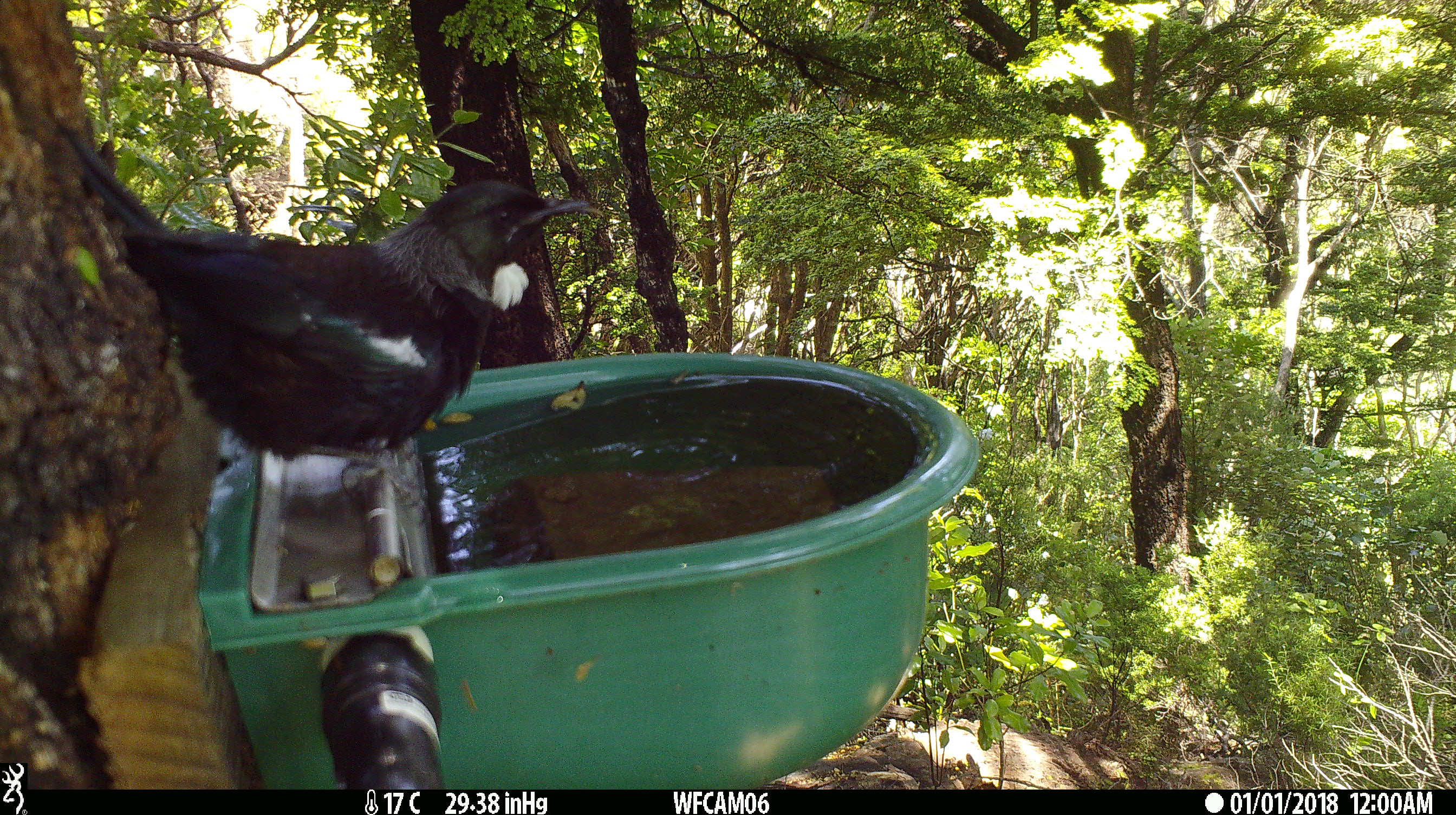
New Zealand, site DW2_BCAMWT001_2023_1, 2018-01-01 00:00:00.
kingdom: Animalia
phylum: Chordata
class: Aves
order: Passeriformes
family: Meliphagidae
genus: Prosthemadera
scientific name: Prosthemadera novaeseelandiae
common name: tui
Tui (Prosthemadera novaeseelandiae).